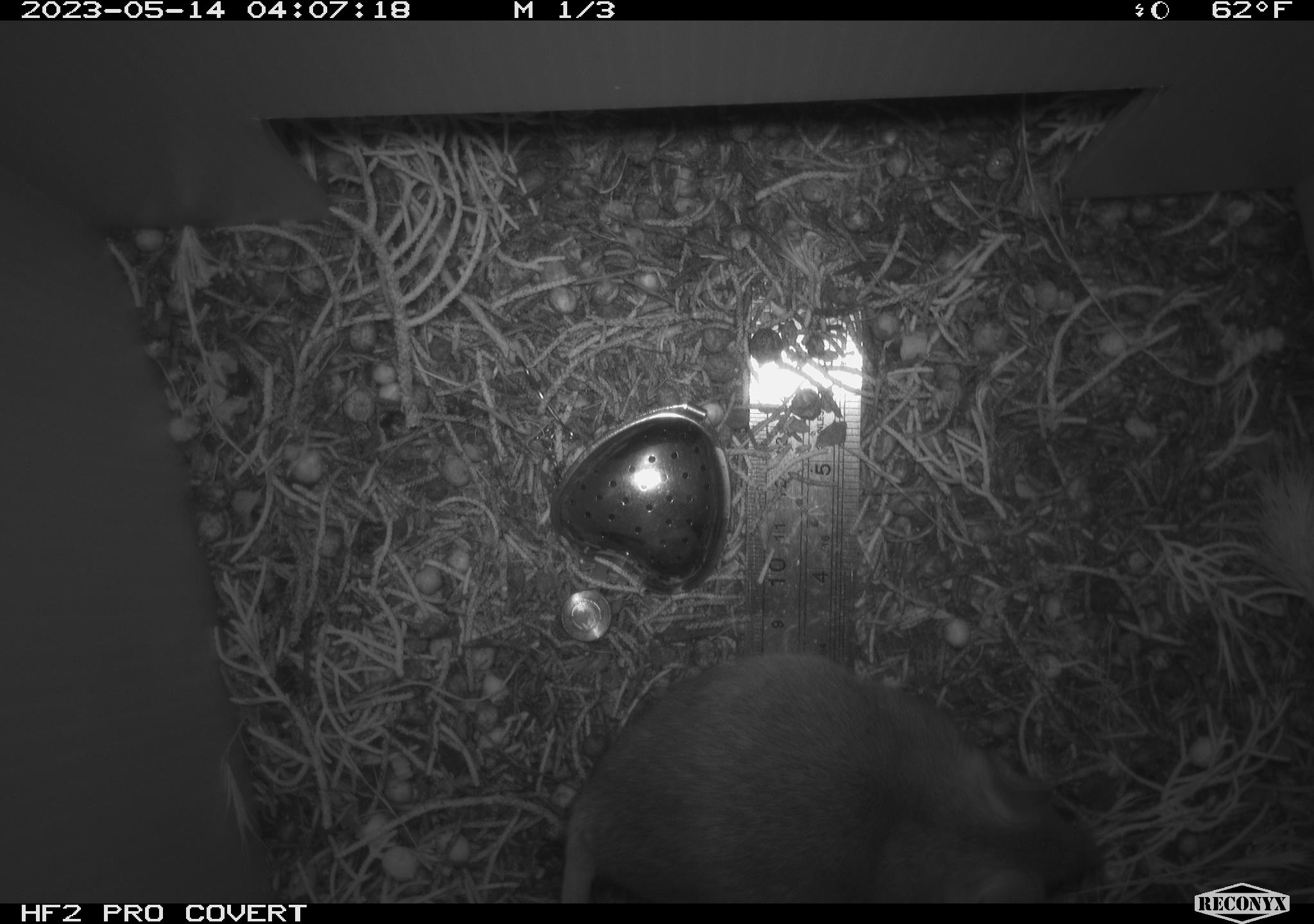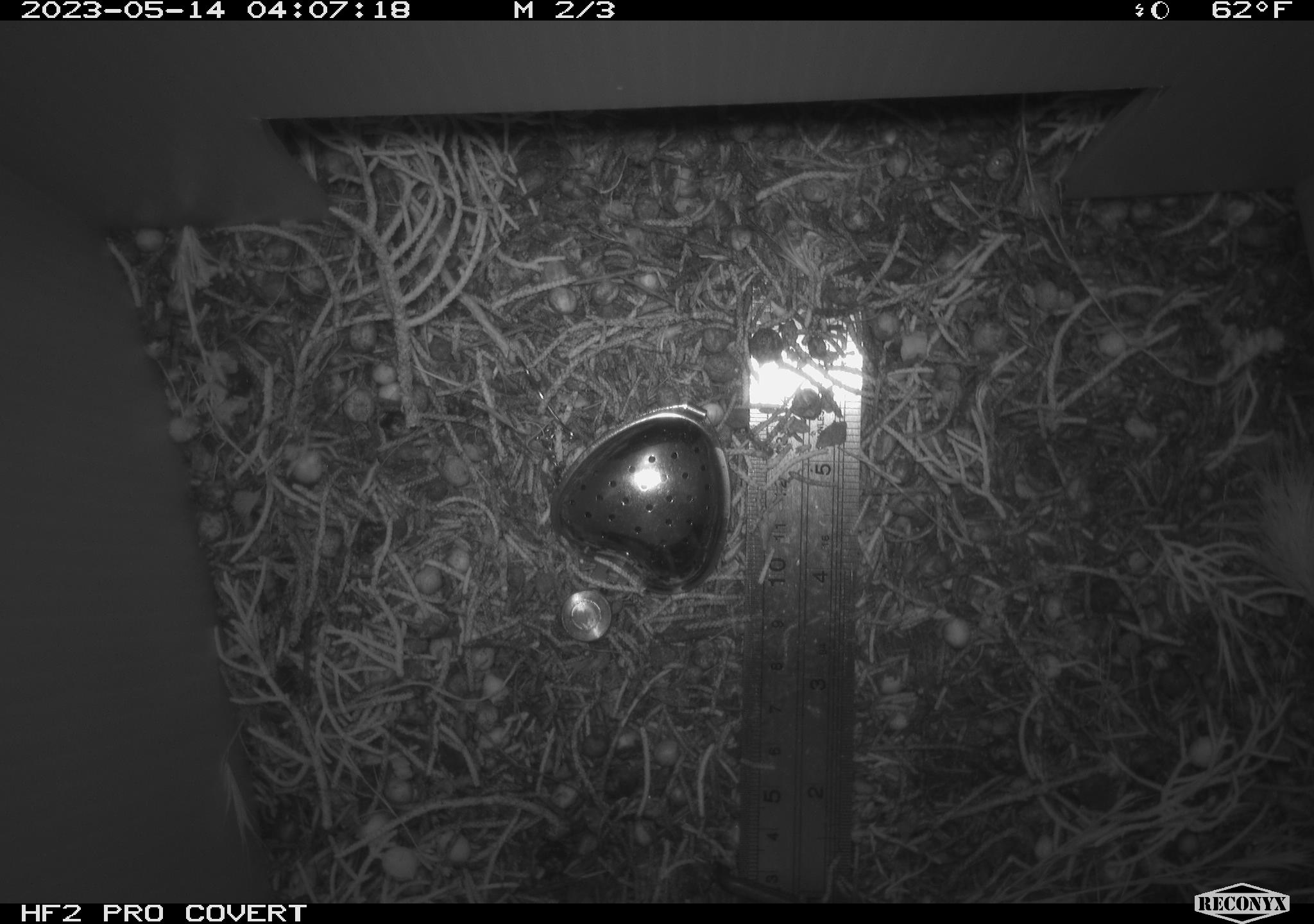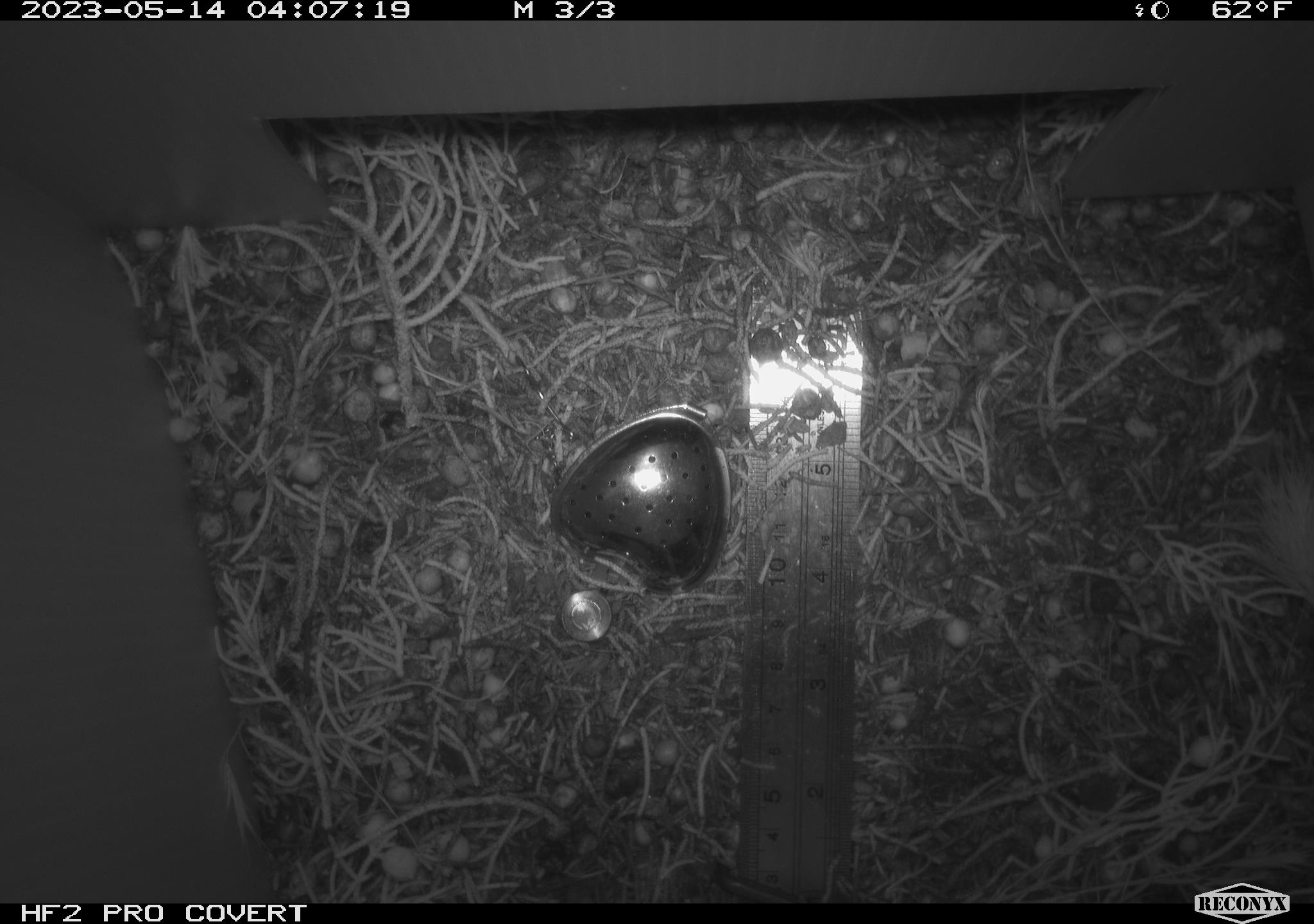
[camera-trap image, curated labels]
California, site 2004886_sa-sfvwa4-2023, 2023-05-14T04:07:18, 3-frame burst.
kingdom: Animalia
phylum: Chordata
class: Mammalia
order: Rodentia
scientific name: Rodentia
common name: mouse species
Mouse species (Rodentia).